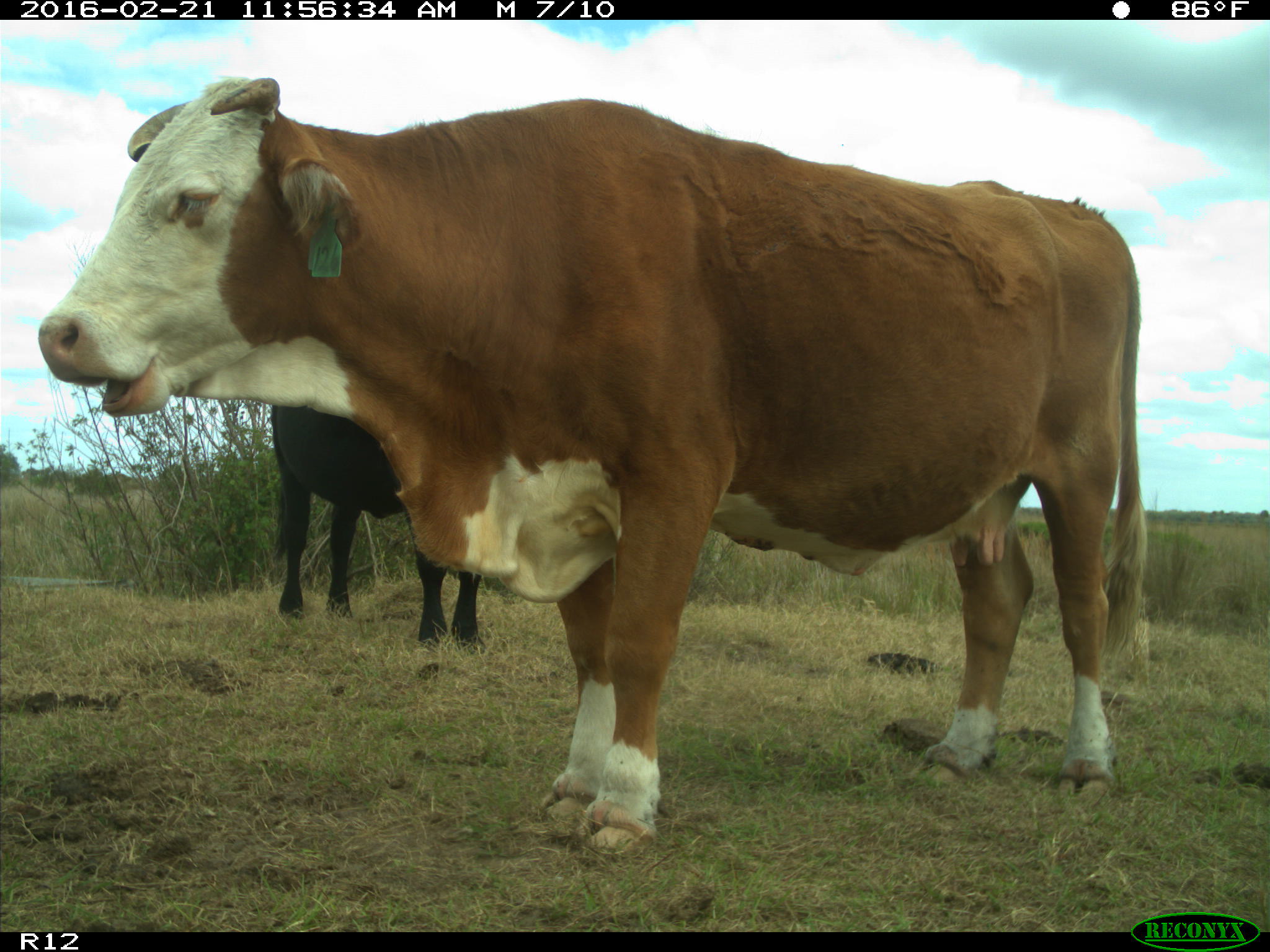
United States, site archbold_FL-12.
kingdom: Animalia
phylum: Chordata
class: Mammalia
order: Artiodactyla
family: Bovidae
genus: Bos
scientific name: Bos taurus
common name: domestic cow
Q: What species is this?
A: Bos taurus (domestic cow).